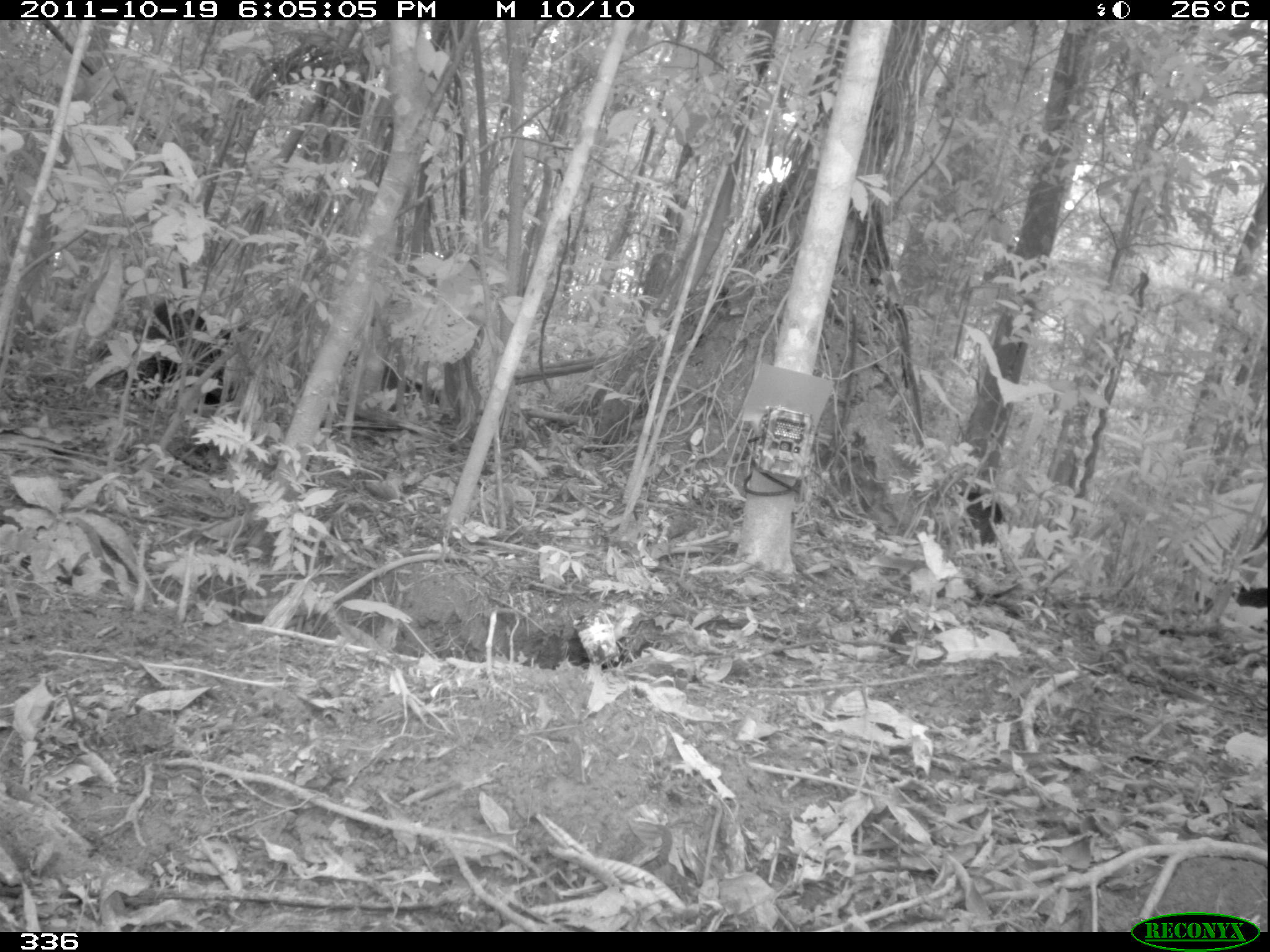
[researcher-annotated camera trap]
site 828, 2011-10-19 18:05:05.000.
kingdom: Animalia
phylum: Chordata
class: Mammalia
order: Artiodactyla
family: Tayassuidae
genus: Tayassu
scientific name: Tayassu pecari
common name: white-lipped peccary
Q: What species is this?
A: Tayassu pecari (white-lipped peccary).